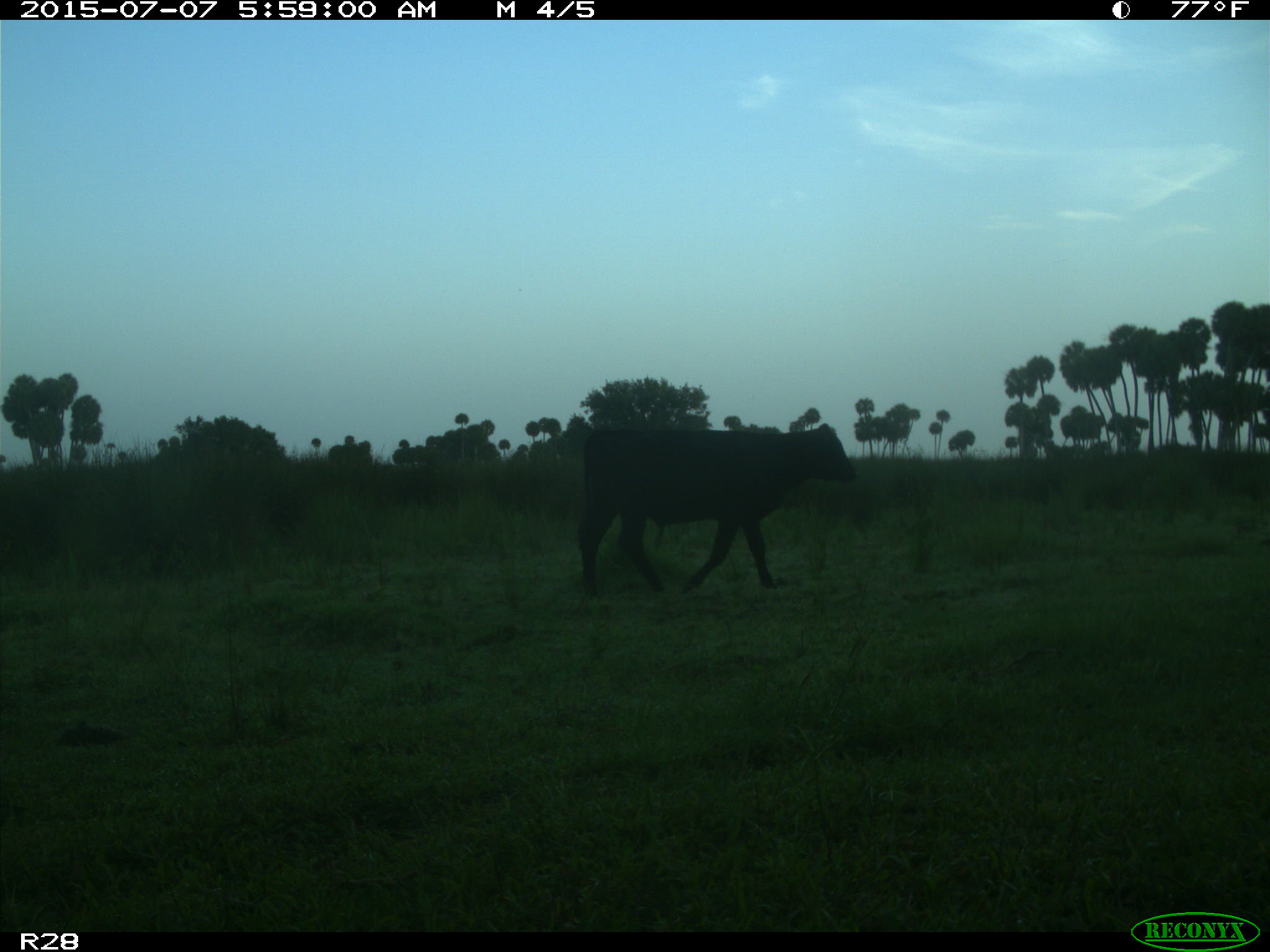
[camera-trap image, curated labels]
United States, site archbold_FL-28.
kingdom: Animalia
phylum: Chordata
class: Mammalia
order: Artiodactyla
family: Bovidae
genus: Bos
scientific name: Bos taurus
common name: domestic cow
Bos taurus (domestic cow).